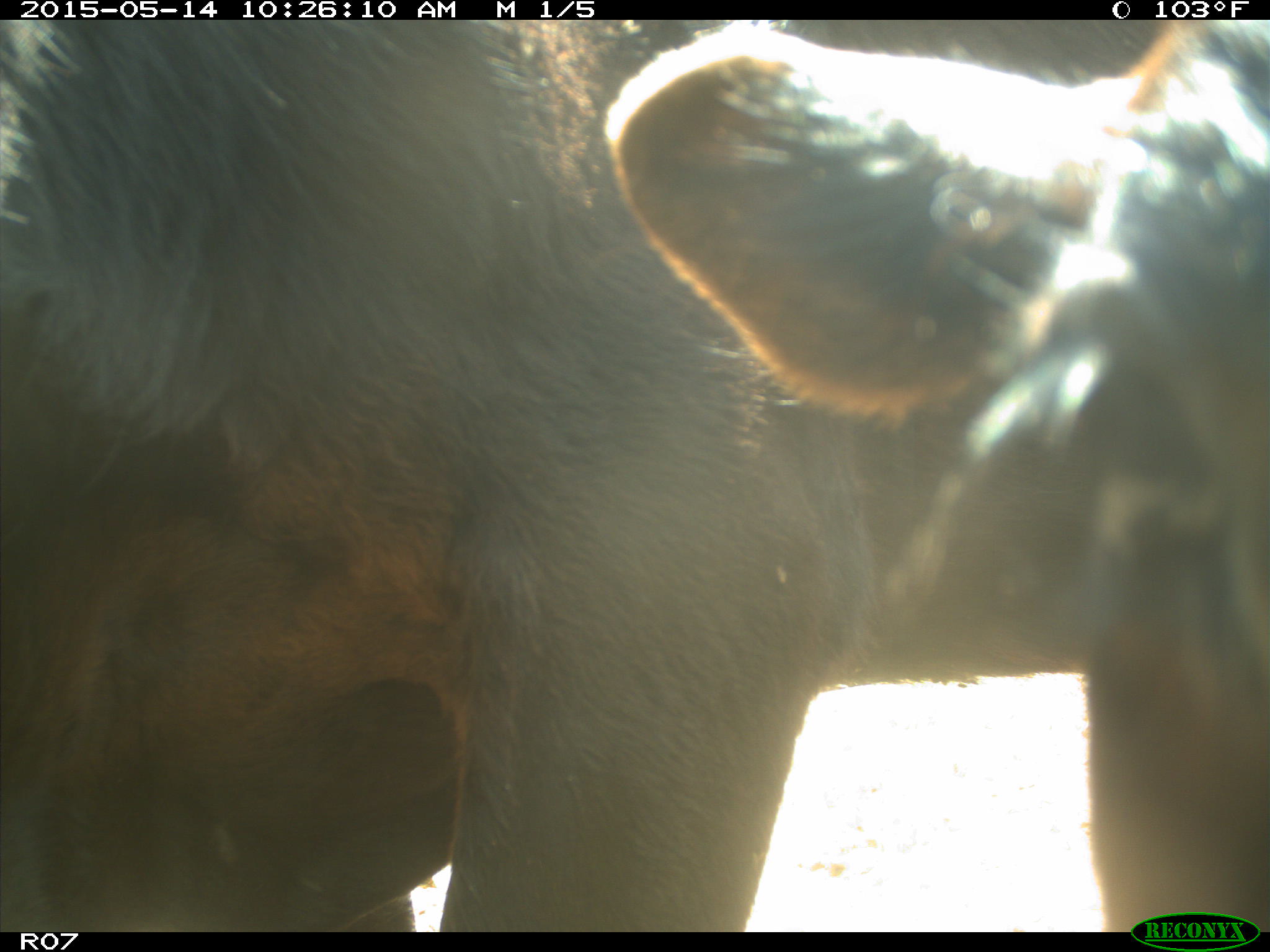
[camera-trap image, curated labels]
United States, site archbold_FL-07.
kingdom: Animalia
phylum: Chordata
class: Mammalia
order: Artiodactyla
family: Bovidae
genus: Bos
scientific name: Bos taurus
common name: domestic cow